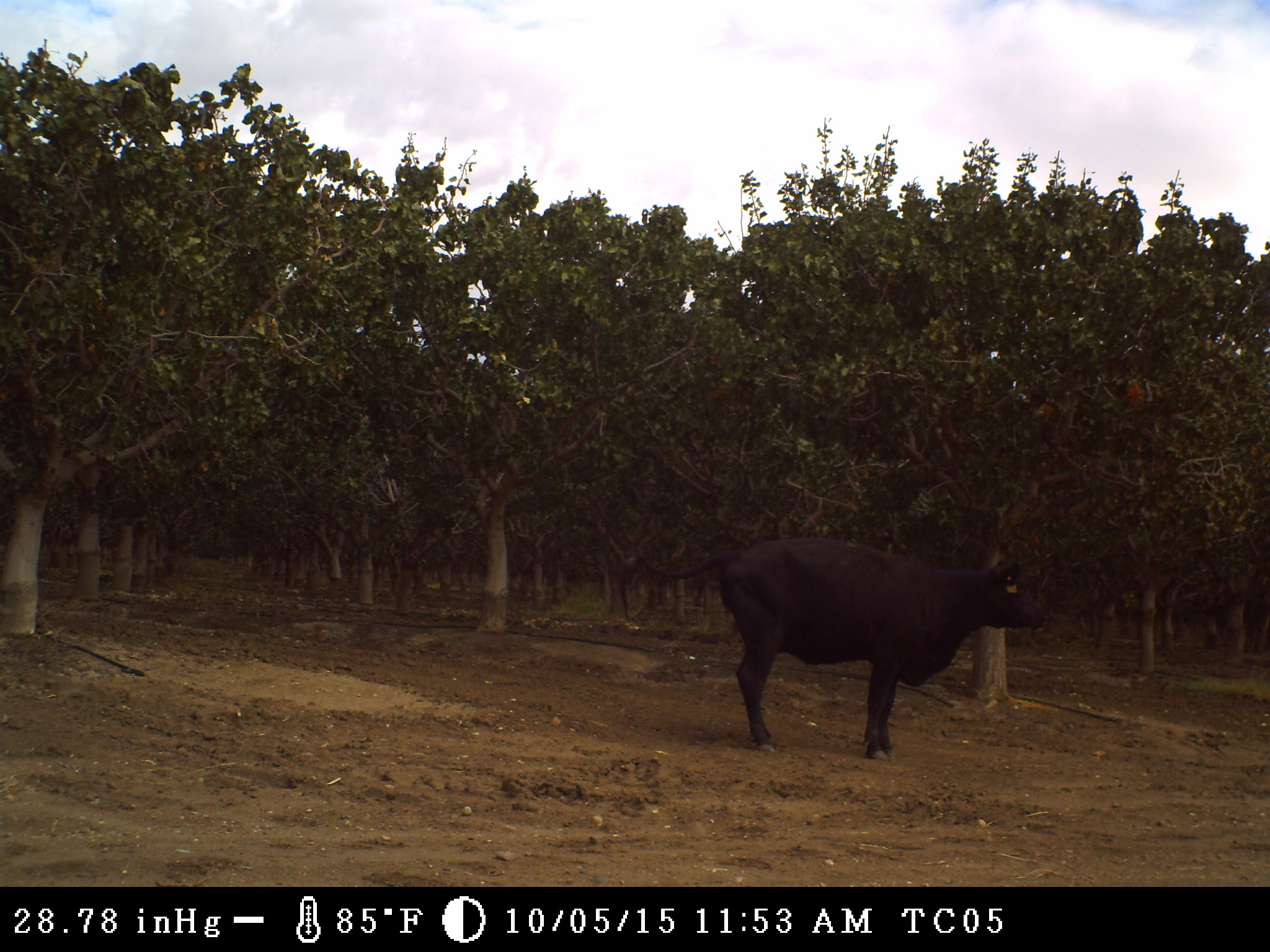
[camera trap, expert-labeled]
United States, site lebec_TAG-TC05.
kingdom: Animalia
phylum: Chordata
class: Mammalia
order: Artiodactyla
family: Bovidae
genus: Bos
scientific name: Bos taurus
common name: domestic cow